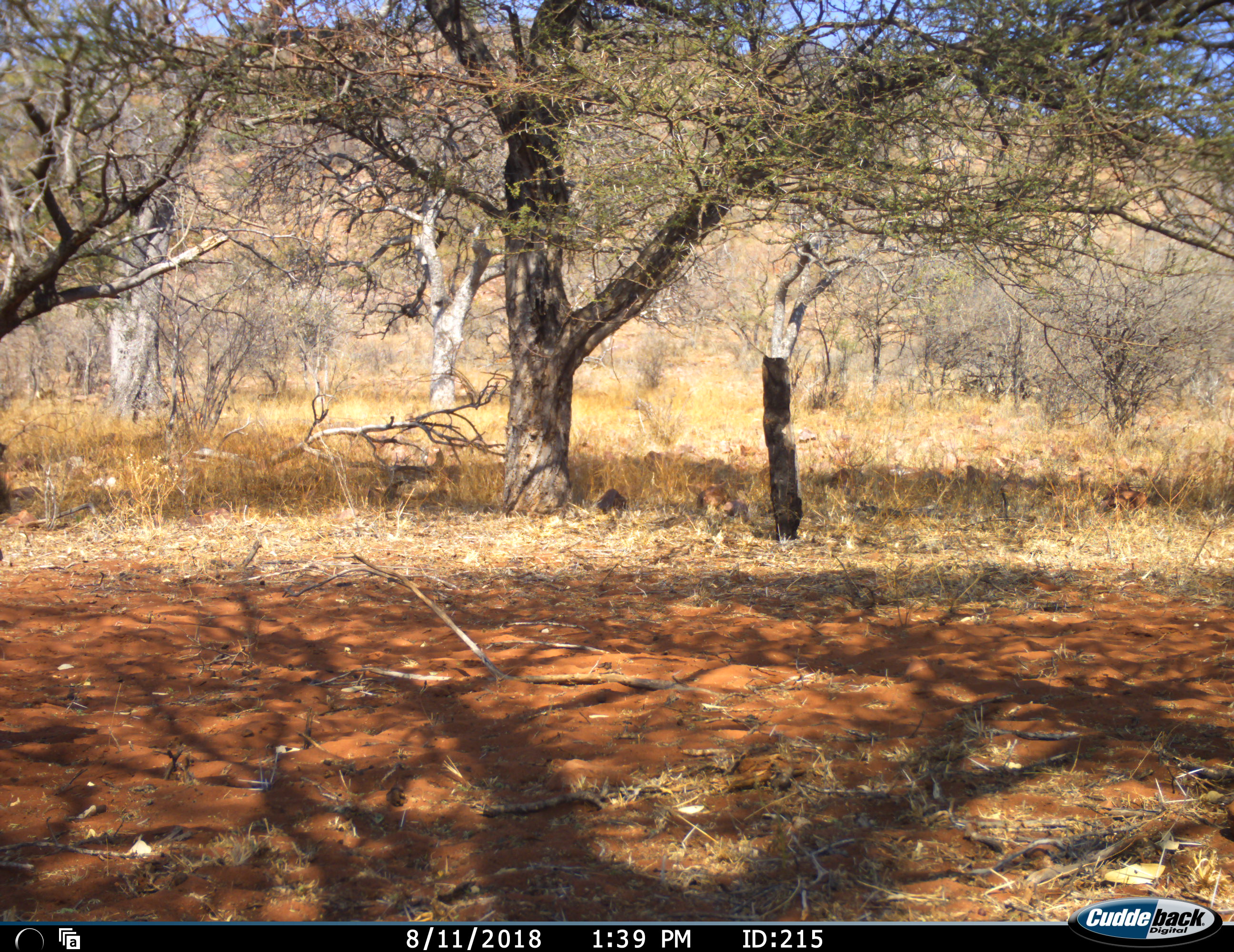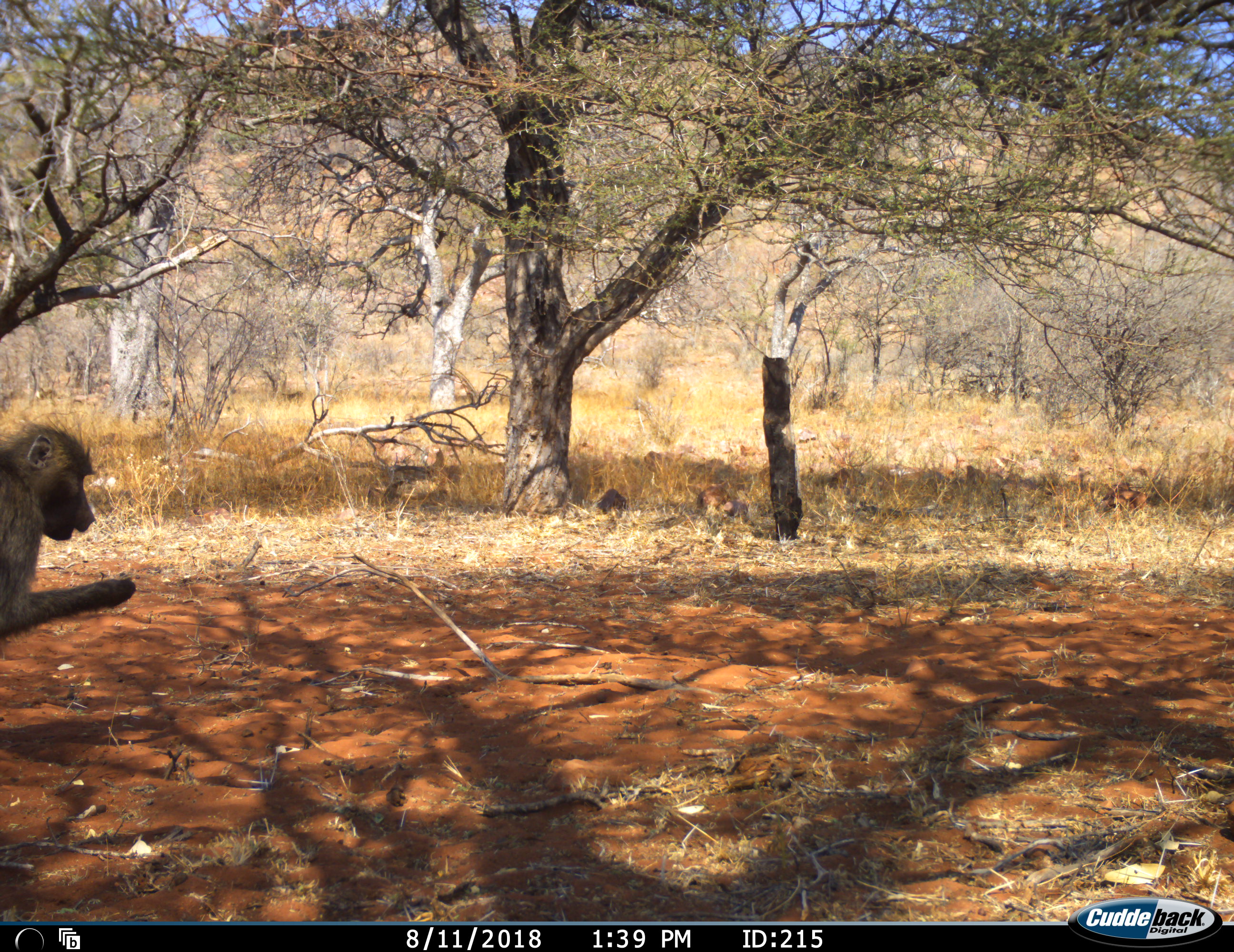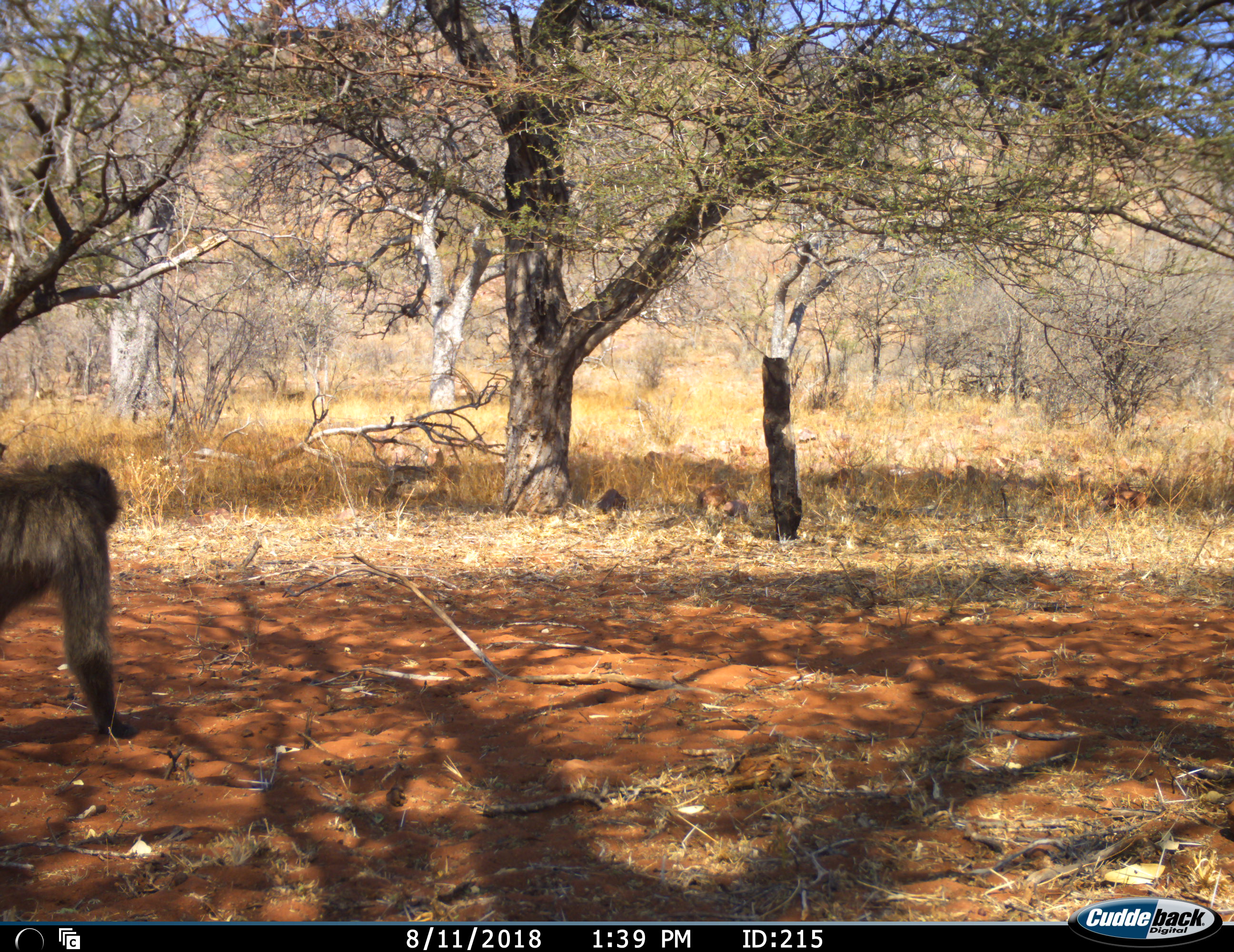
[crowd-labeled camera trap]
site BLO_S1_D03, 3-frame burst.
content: unidentified animal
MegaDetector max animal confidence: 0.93